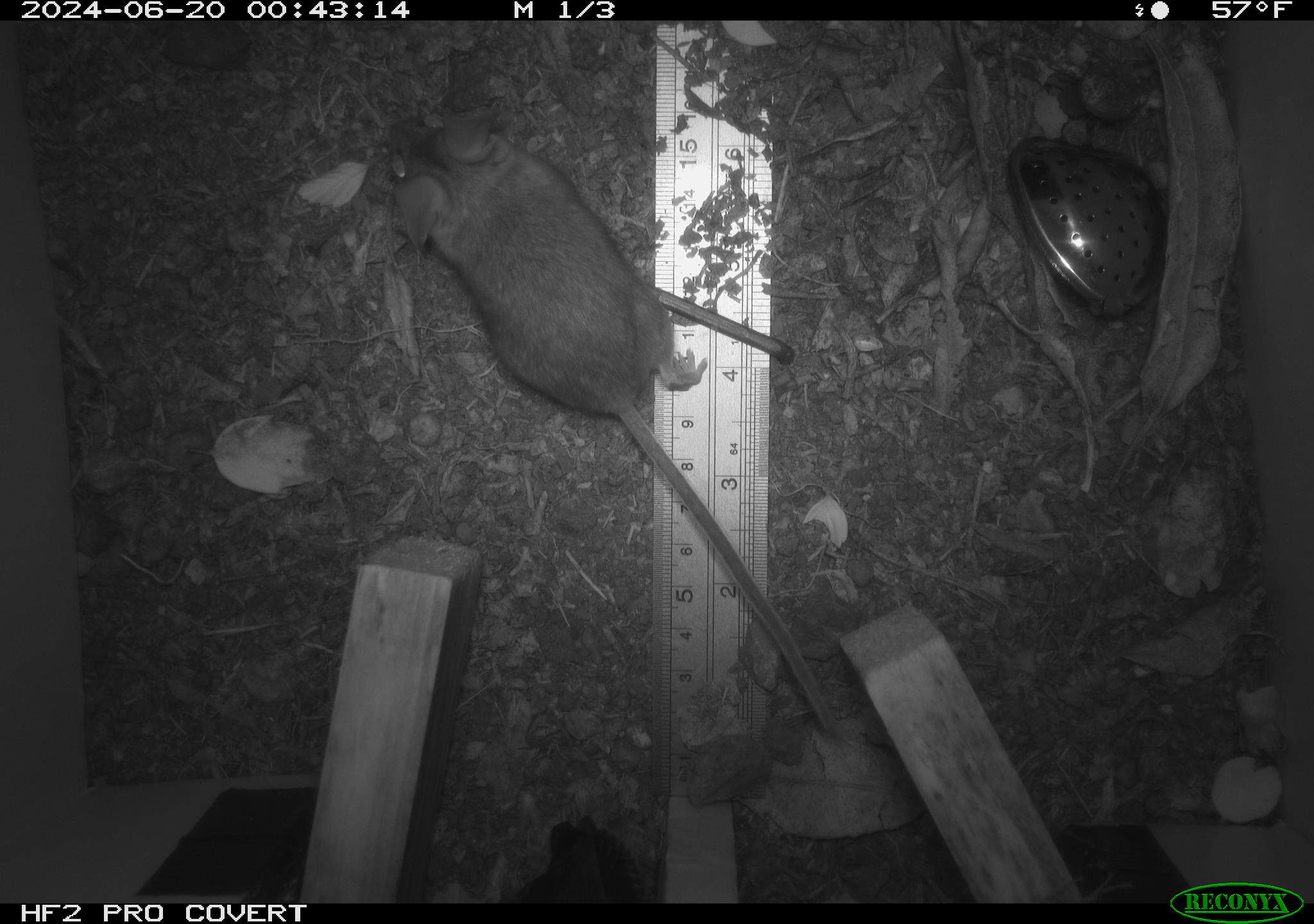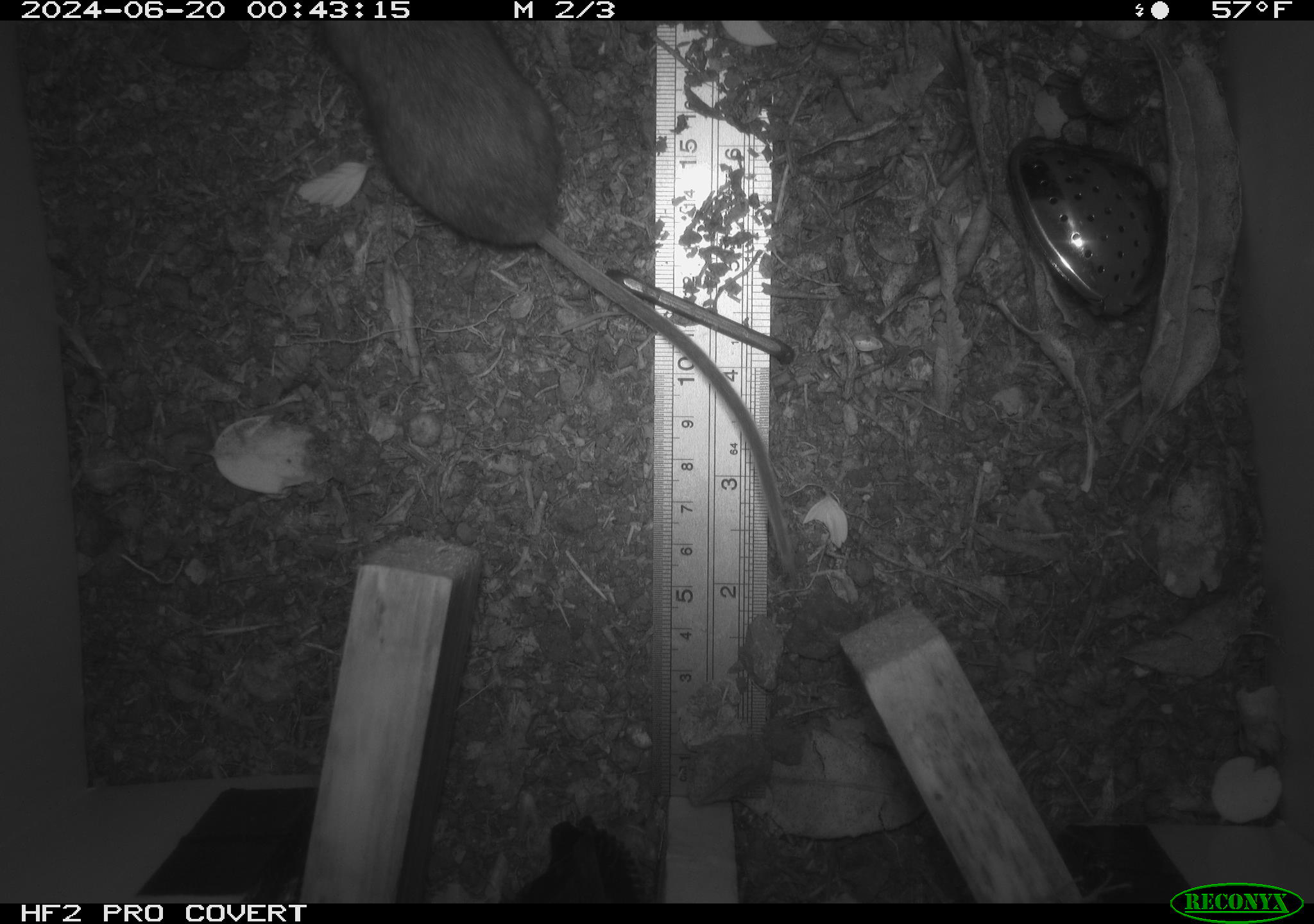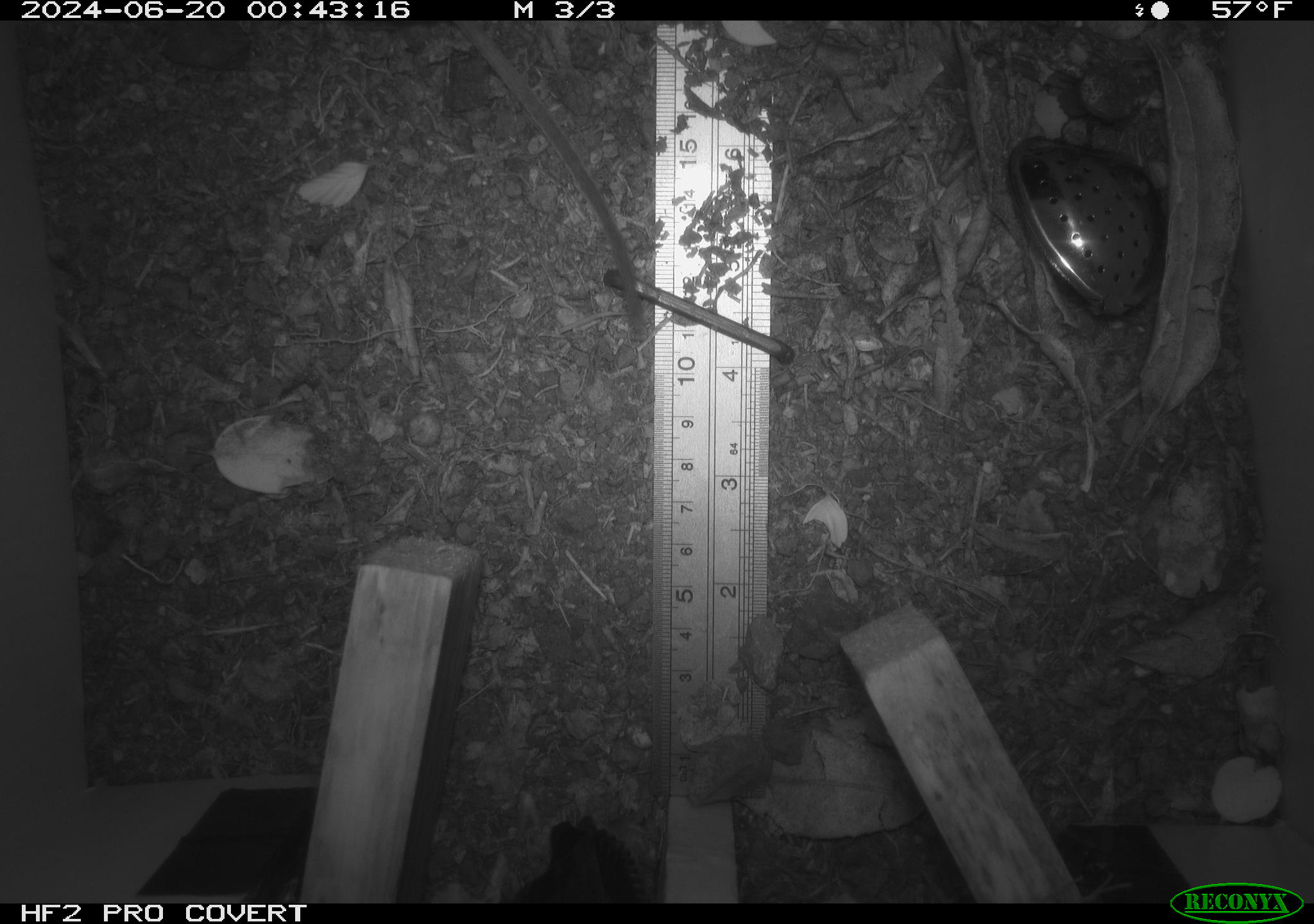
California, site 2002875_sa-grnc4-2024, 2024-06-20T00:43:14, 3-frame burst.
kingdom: Animalia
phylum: Chordata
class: Mammalia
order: Rodentia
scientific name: Rodentia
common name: rodent